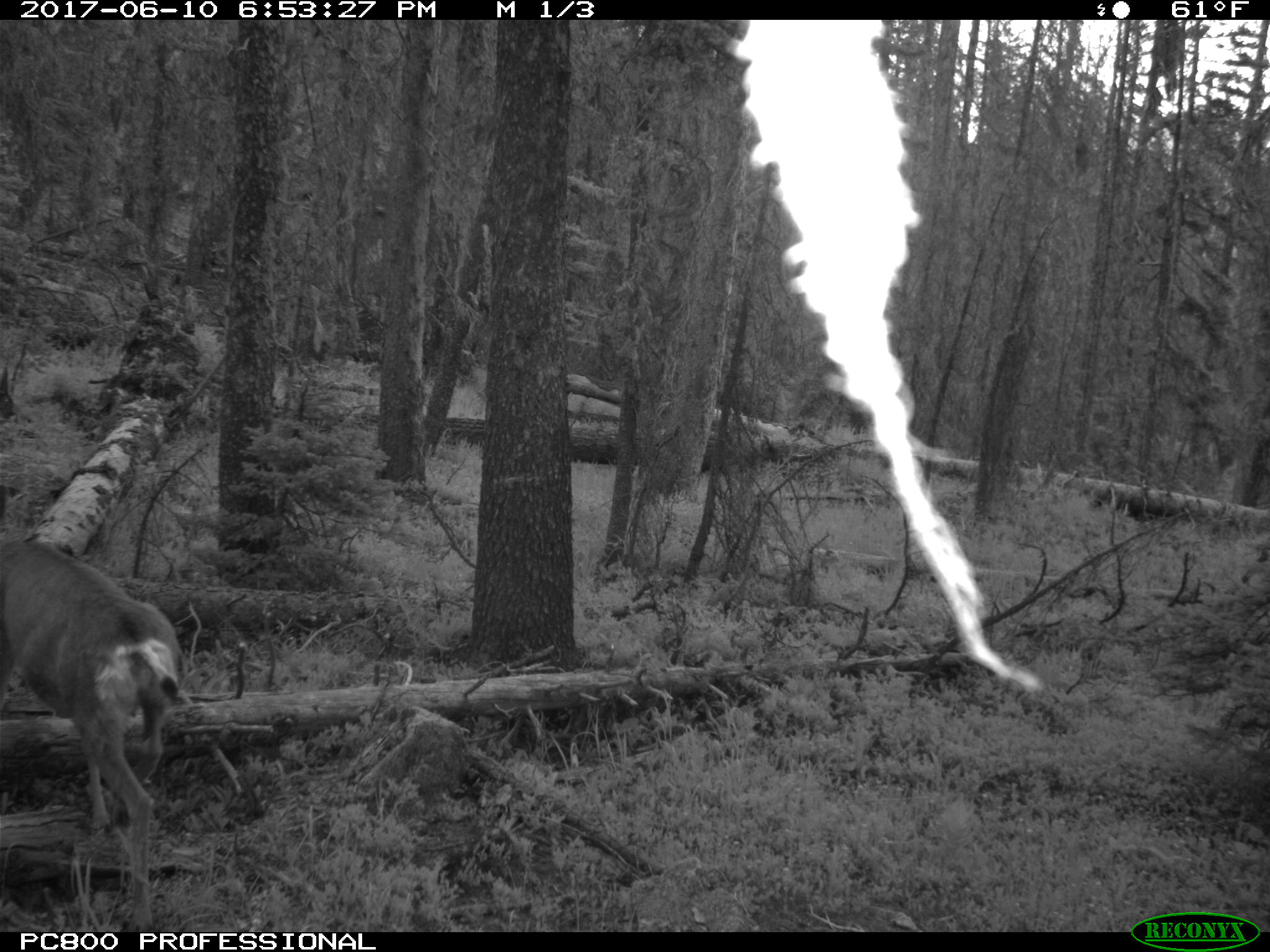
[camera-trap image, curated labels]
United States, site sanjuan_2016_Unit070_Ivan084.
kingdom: Animalia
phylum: Chordata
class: Mammalia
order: Artiodactyla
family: Cervidae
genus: Odocoileus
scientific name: Odocoileus hemionus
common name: mule deer